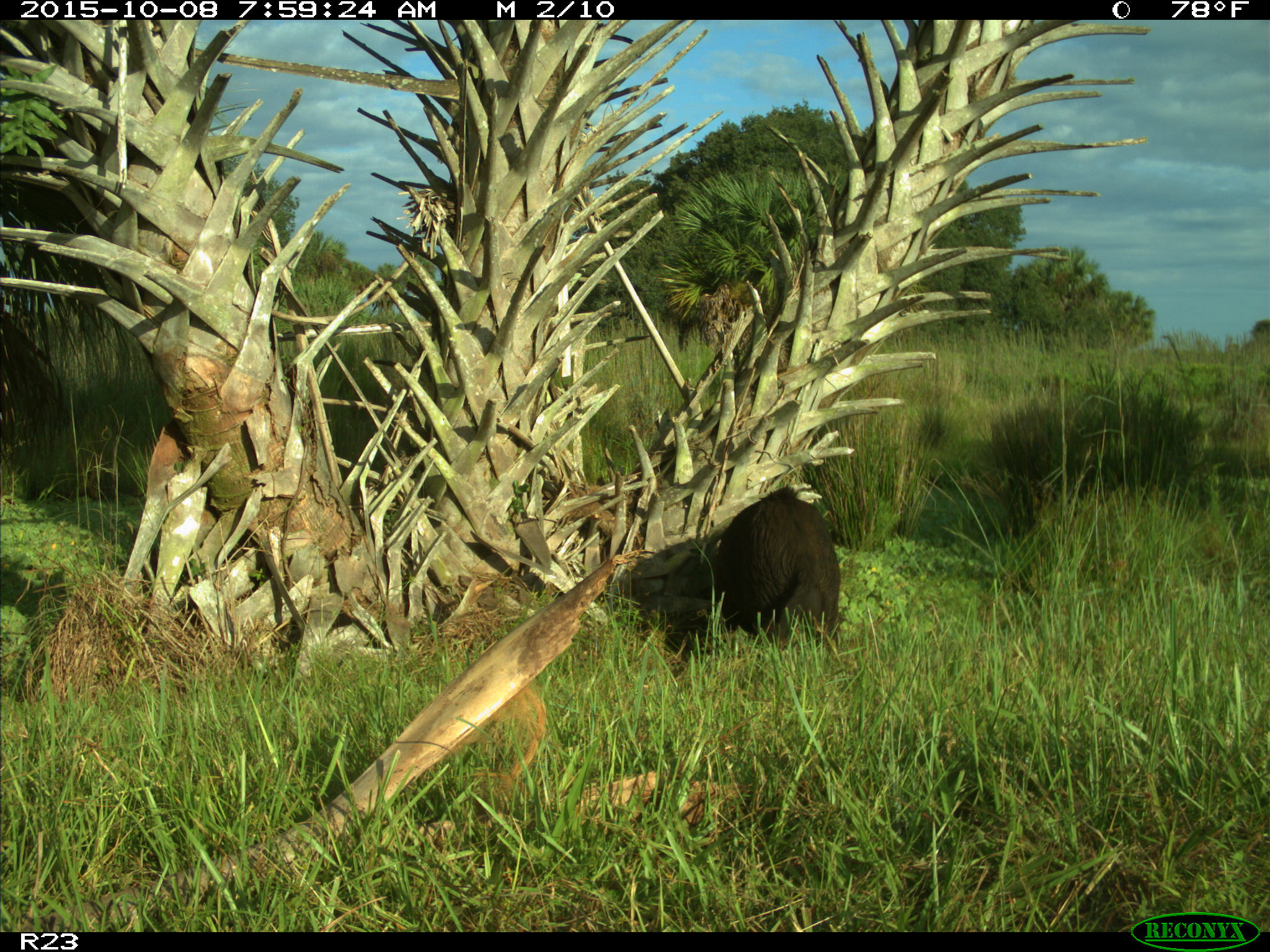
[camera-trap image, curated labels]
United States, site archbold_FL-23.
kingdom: Animalia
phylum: Chordata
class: Mammalia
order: Artiodactyla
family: Suidae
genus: Sus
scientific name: Sus scrofa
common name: wild boar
Sus scrofa (wild boar).